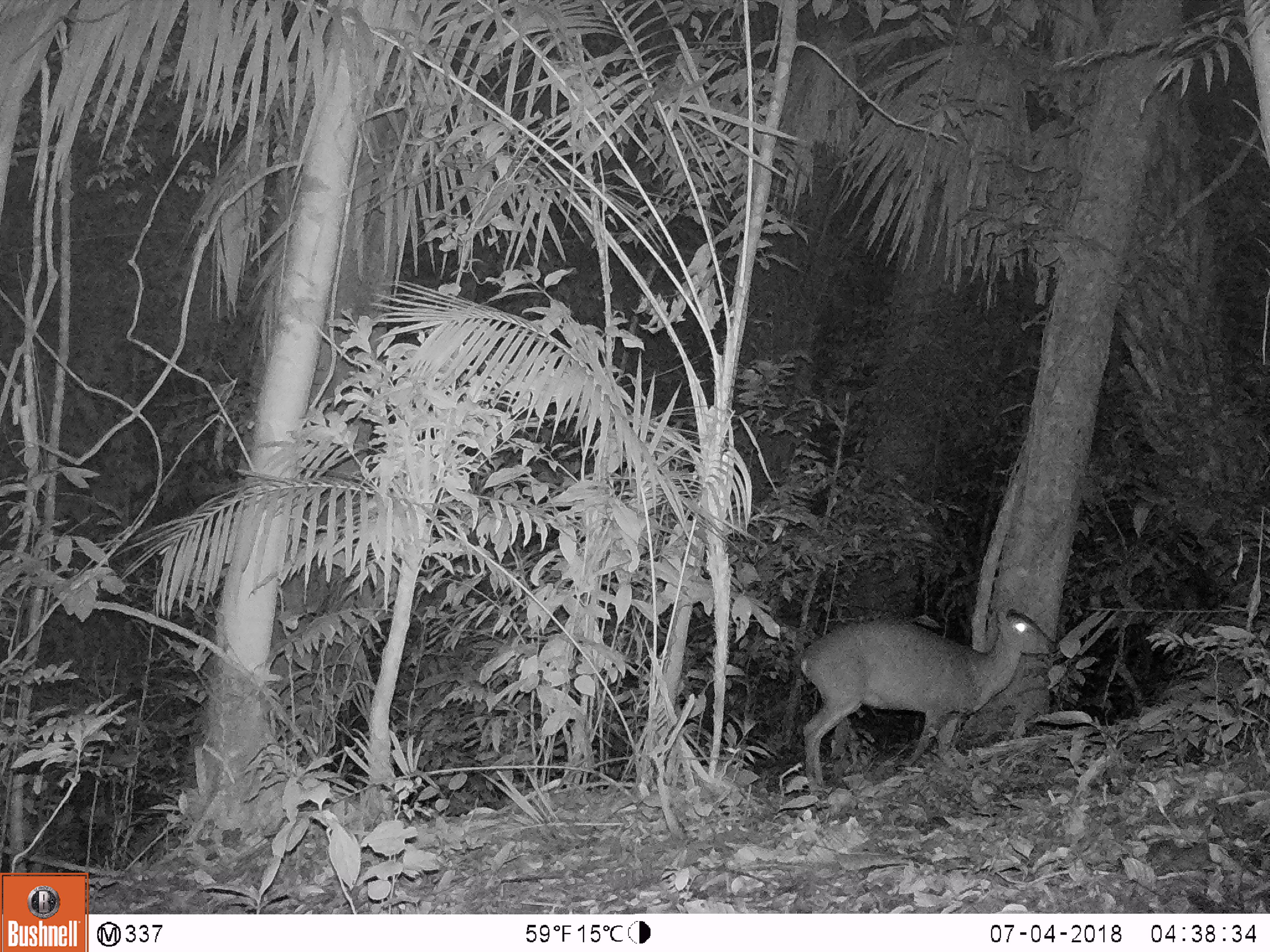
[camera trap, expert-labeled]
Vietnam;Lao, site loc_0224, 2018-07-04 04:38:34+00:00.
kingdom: Animalia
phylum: Chordata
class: Mammalia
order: Artiodactyla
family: Cervidae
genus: Muntiacus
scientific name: Muntiacus vuquangensis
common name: large-antlered muntjac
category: large antlered muntjac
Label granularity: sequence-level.